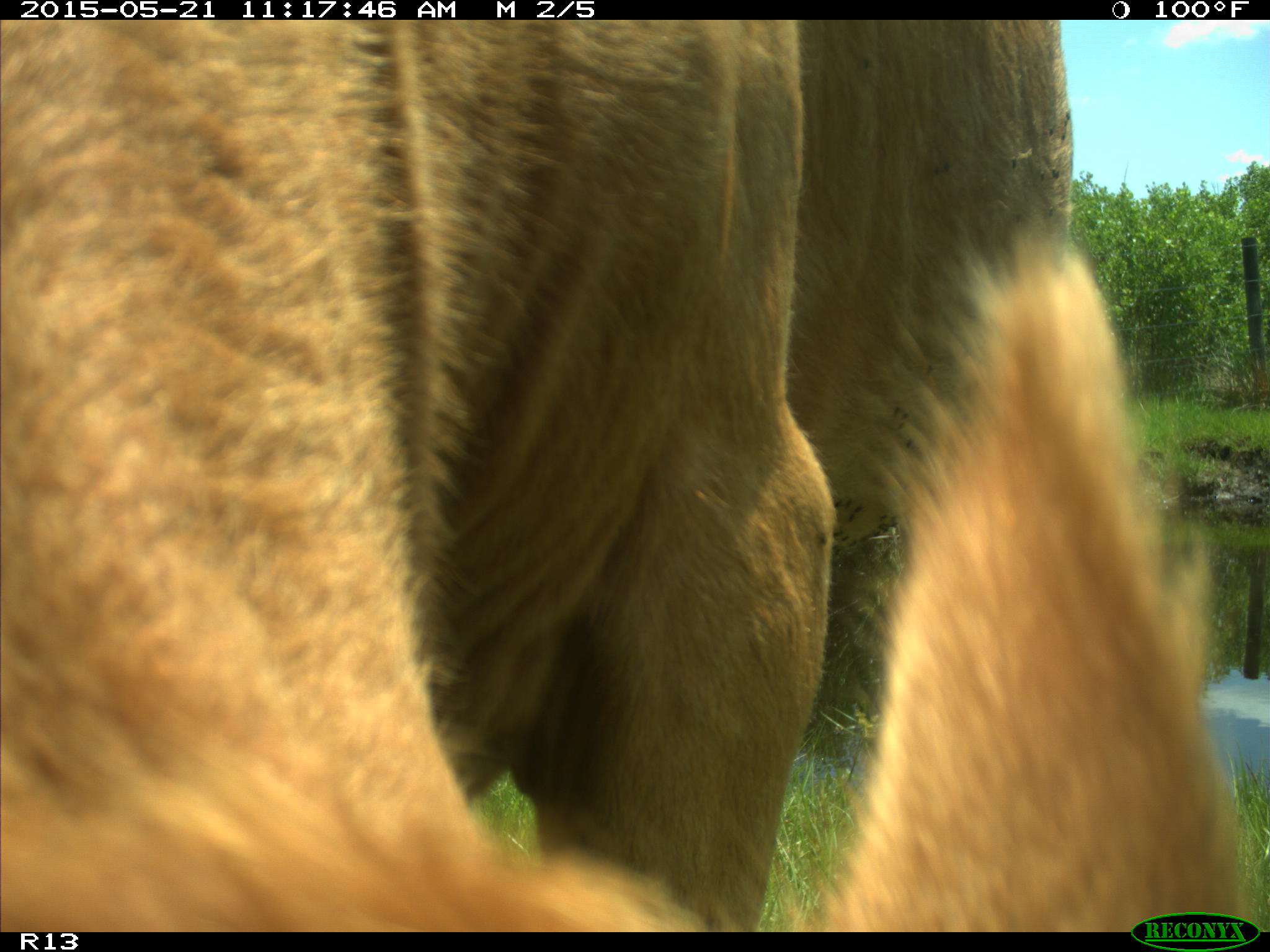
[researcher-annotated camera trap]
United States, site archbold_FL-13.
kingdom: Animalia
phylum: Chordata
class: Mammalia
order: Artiodactyla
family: Bovidae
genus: Bos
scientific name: Bos taurus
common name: domestic cow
Bos taurus (domestic cow).